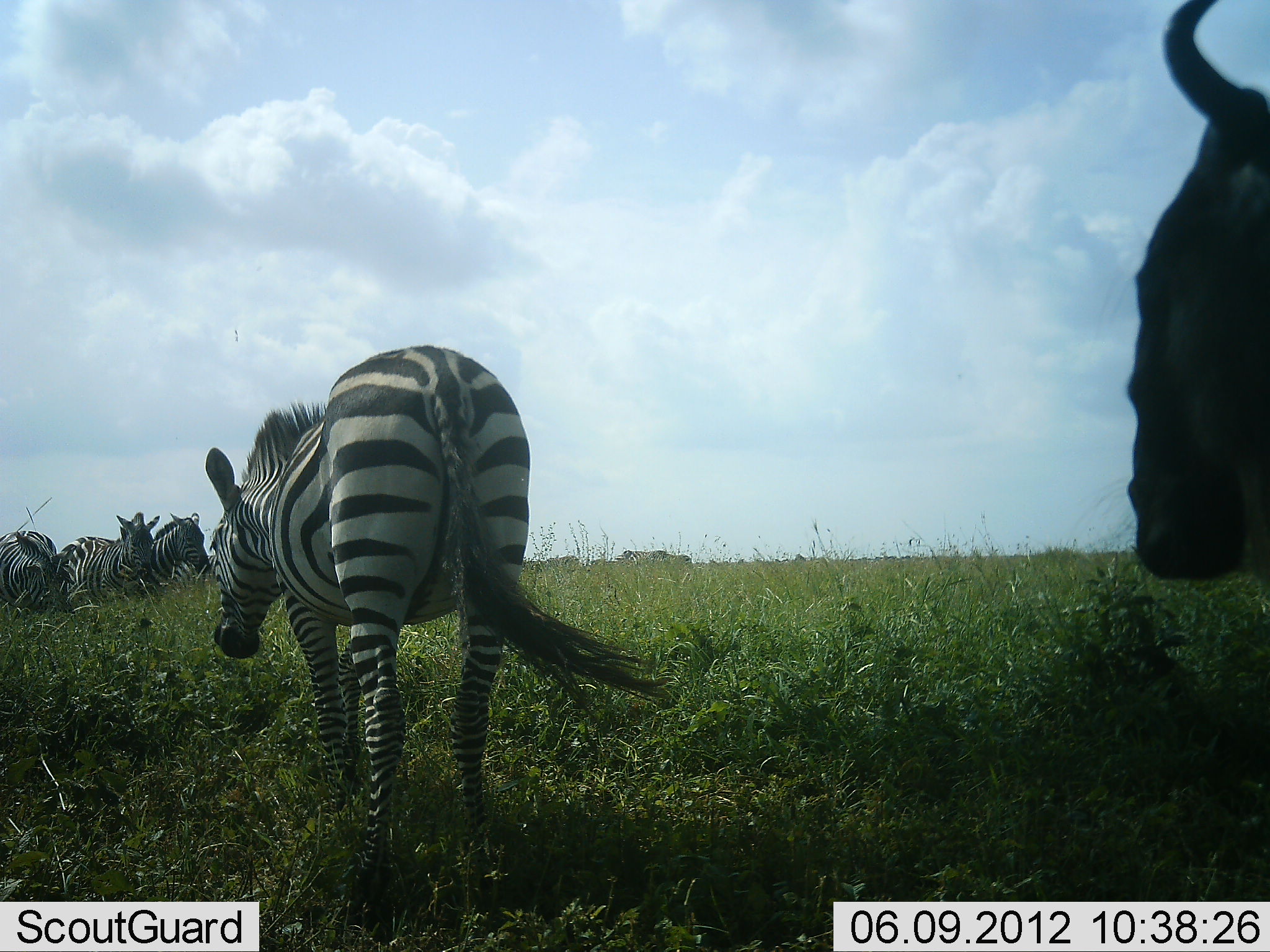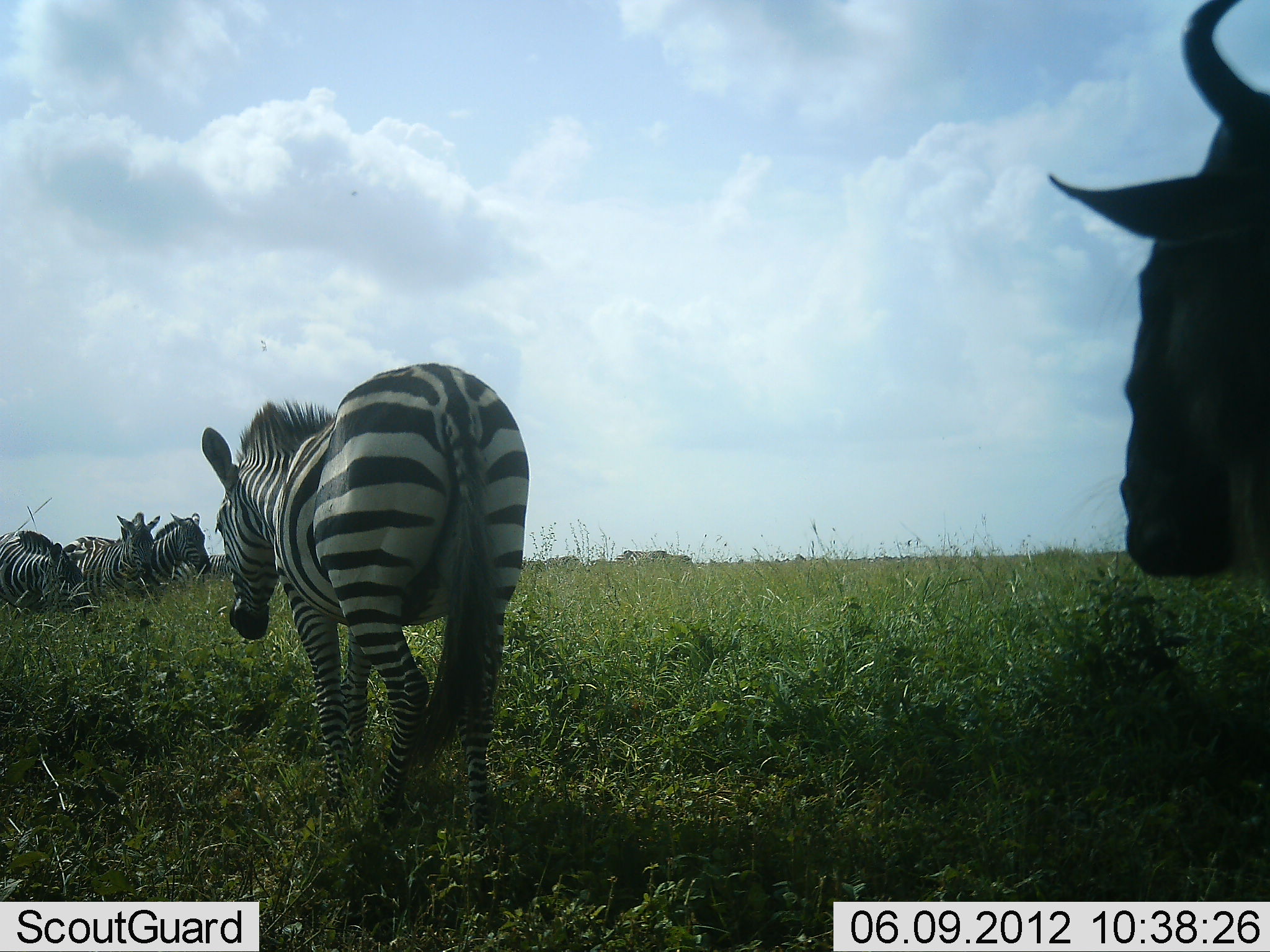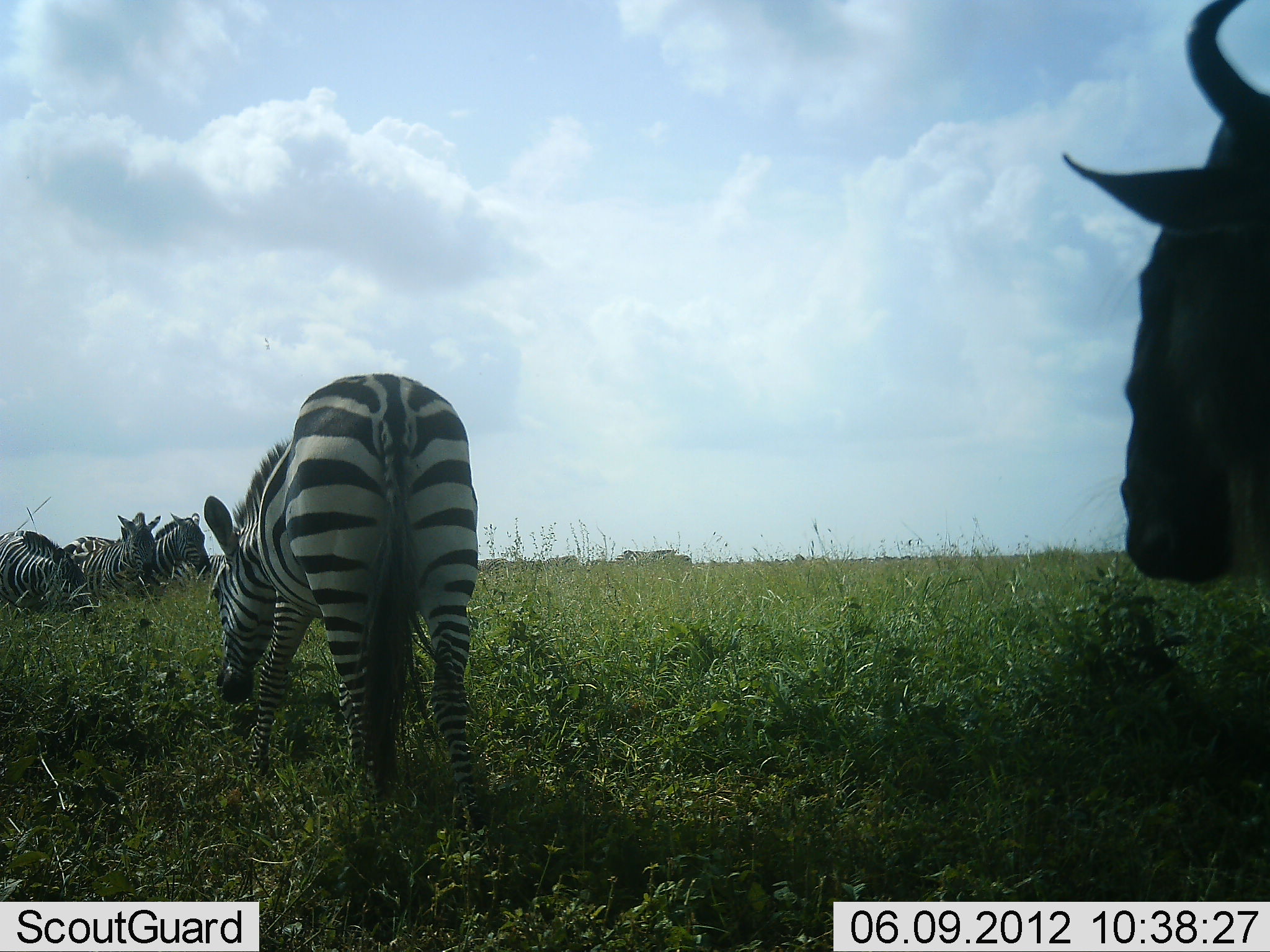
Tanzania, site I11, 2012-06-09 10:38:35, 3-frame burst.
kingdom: Animalia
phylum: Chordata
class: Mammalia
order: Artiodactyla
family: Bovidae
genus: Connochaetes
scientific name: Connochaetes taurinus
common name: blue wildebeest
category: wildebeest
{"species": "wildebeest (blue wildebeest) (Connochaetes taurinus)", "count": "1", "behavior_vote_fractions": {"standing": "100%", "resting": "0%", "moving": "0%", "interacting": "0%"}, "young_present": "0%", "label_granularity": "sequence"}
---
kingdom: Animalia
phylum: Chordata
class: Mammalia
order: Perissodactyla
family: Equidae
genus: Equus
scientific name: Equus quagga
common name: plains zebra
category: zebra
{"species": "zebra (plains zebra) (Equus quagga)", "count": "4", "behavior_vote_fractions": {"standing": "91%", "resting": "9%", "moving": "36%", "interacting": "0%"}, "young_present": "0%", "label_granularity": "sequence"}